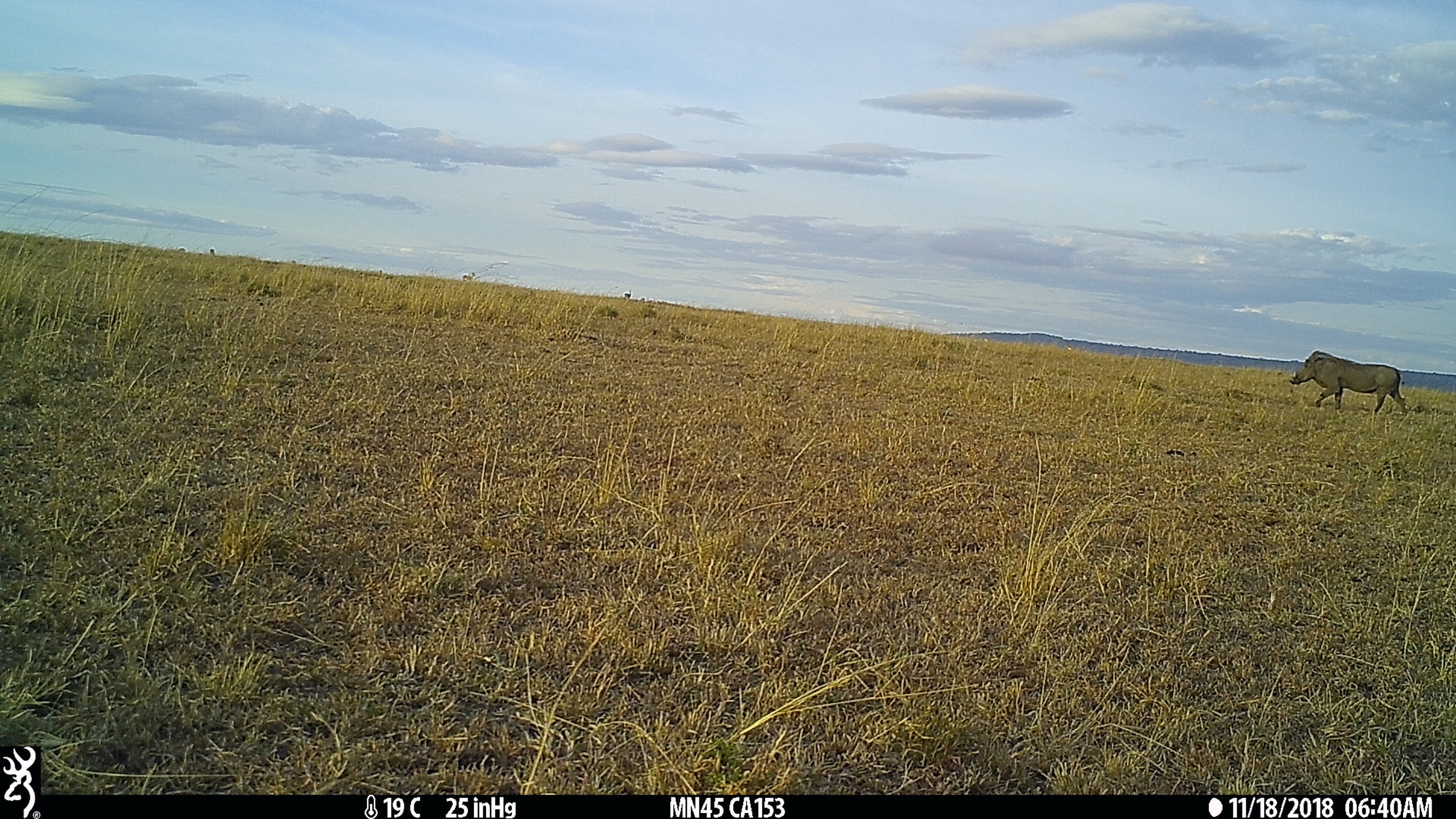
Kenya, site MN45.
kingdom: Animalia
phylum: Chordata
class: Mammalia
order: Artiodactyla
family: Suidae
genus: Phacochoerus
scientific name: Phacochoerus africanus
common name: common warthog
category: warthog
Warthog (common warthog) (Phacochoerus africanus).